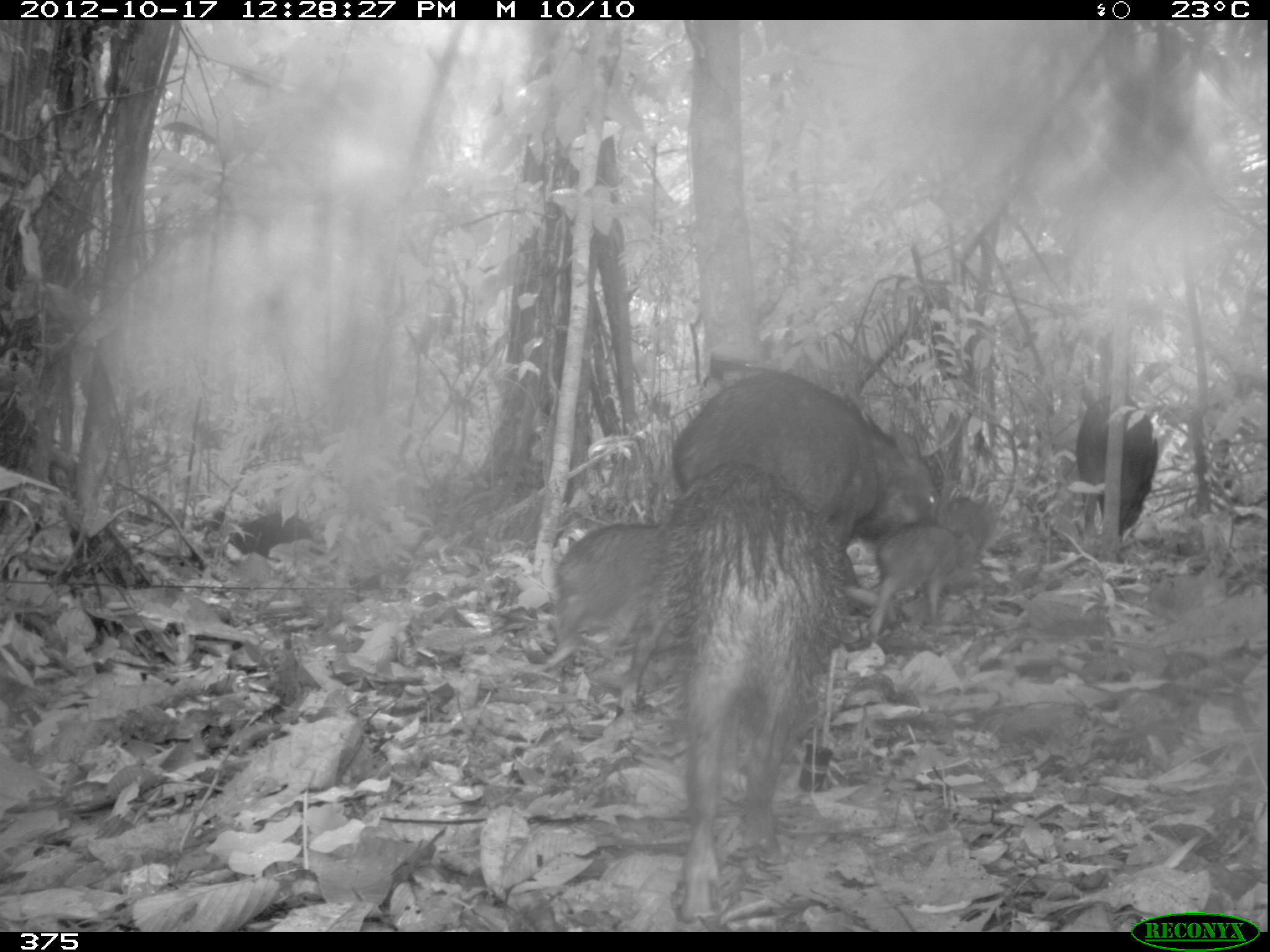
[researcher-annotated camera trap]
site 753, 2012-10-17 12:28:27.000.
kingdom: Animalia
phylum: Chordata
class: Mammalia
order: Artiodactyla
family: Tayassuidae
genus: Tayassu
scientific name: Tayassu pecari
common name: white-lipped peccary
Tayassu pecari (white-lipped peccary).